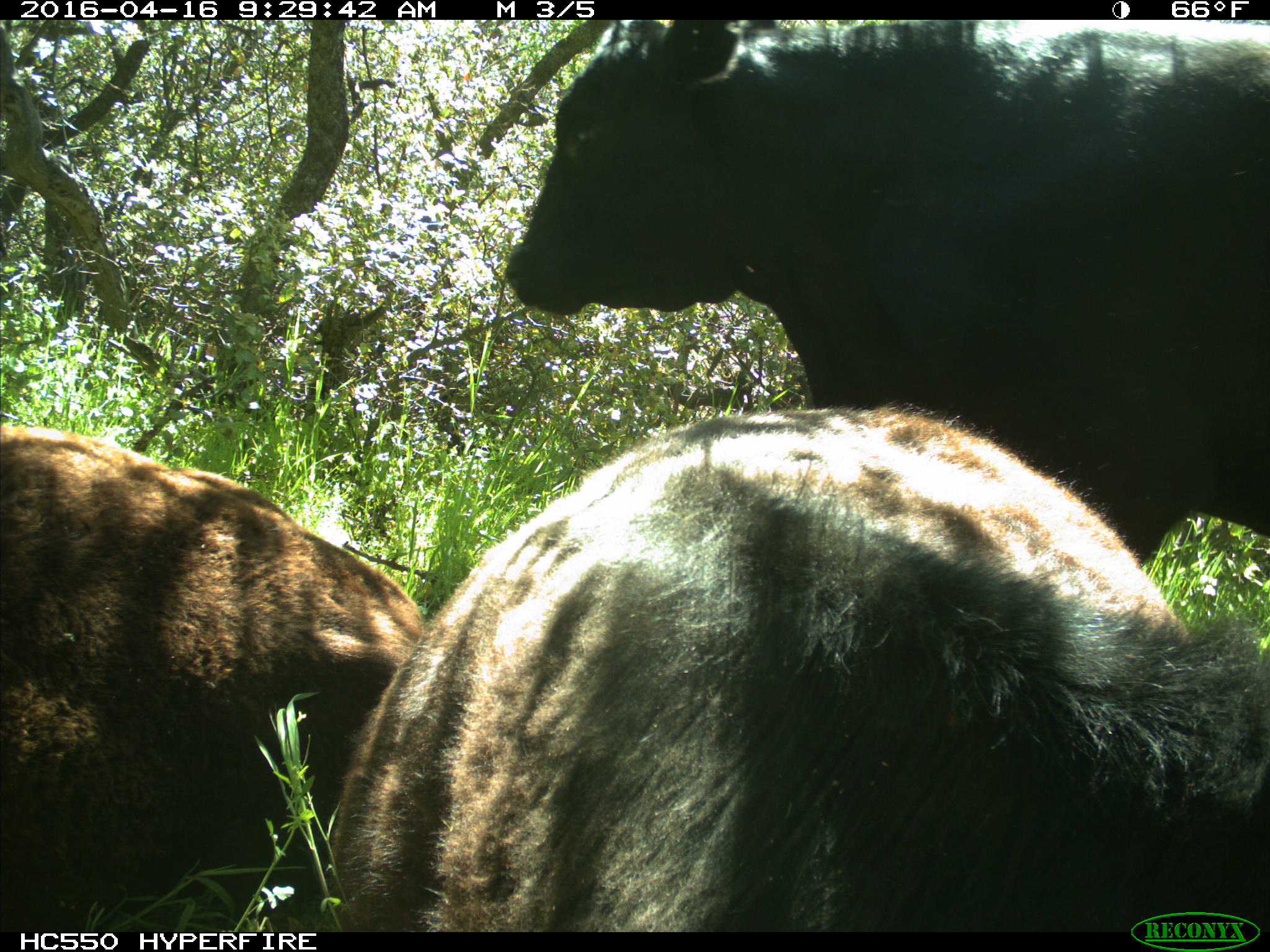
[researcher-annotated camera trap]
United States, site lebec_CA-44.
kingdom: Animalia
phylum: Chordata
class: Mammalia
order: Artiodactyla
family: Bovidae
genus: Bos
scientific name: Bos taurus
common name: domestic cow